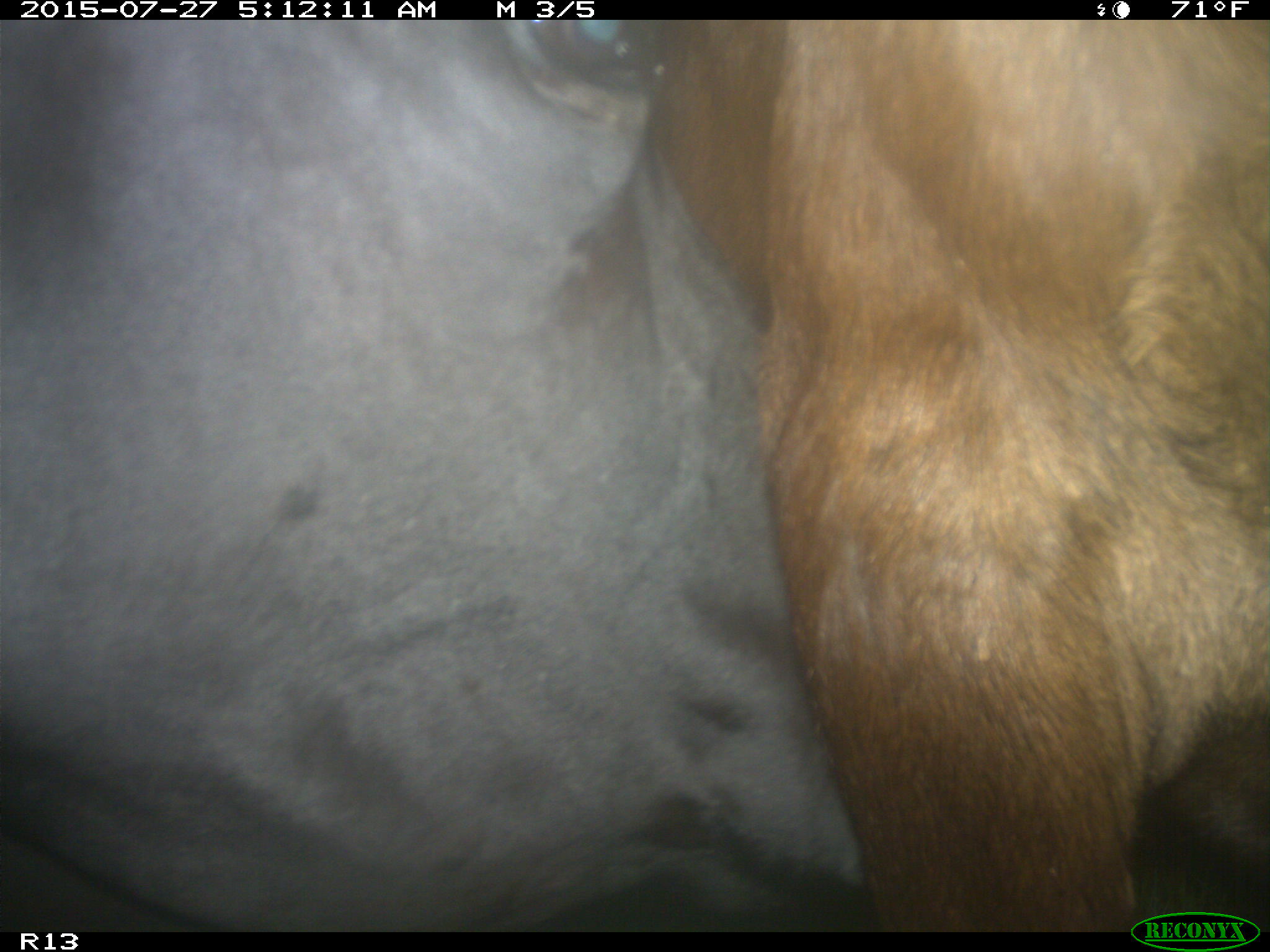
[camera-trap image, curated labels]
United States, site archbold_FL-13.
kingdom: Animalia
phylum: Chordata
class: Mammalia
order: Artiodactyla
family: Bovidae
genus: Bos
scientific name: Bos taurus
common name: domestic cow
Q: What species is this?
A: Bos taurus (domestic cow).